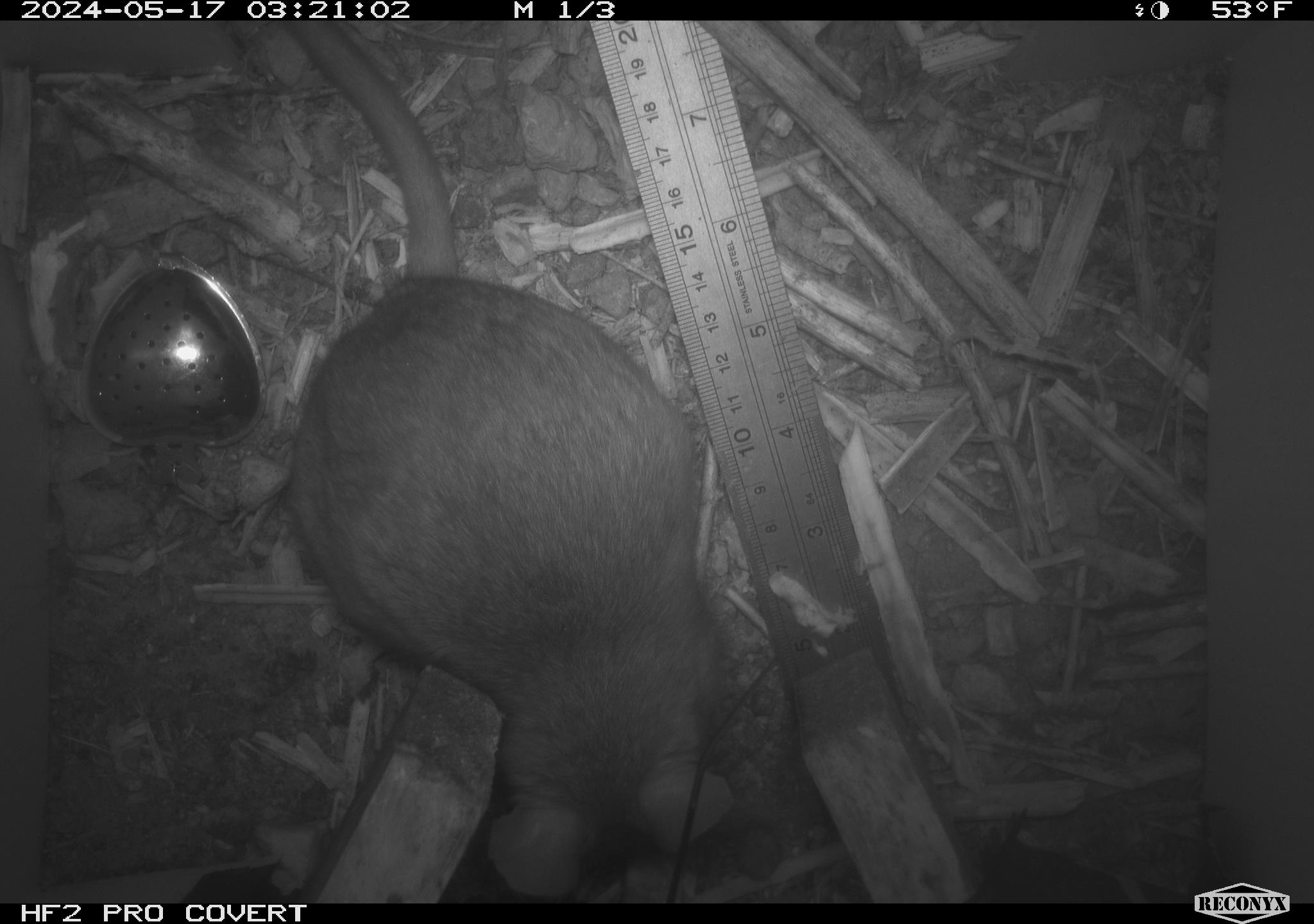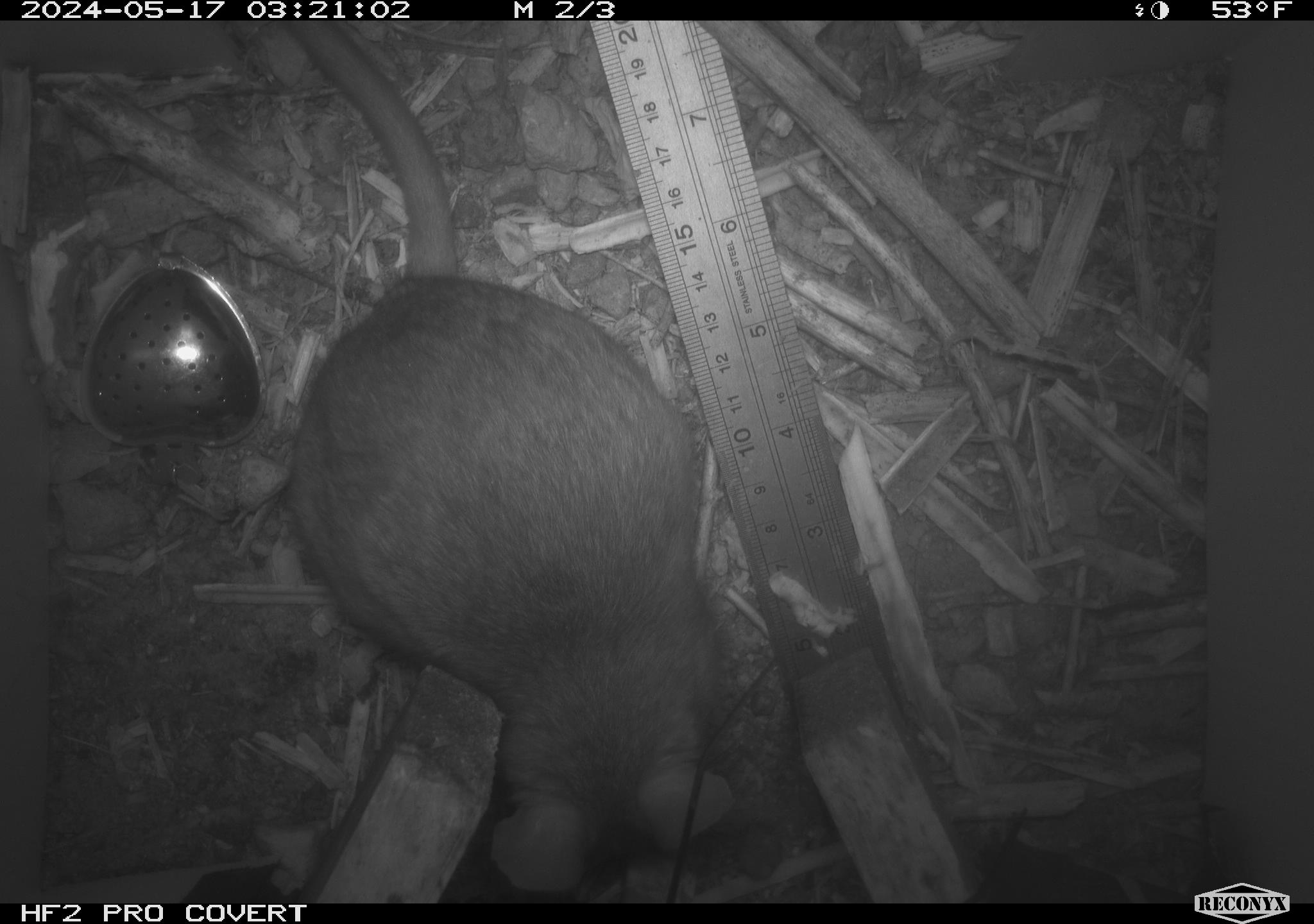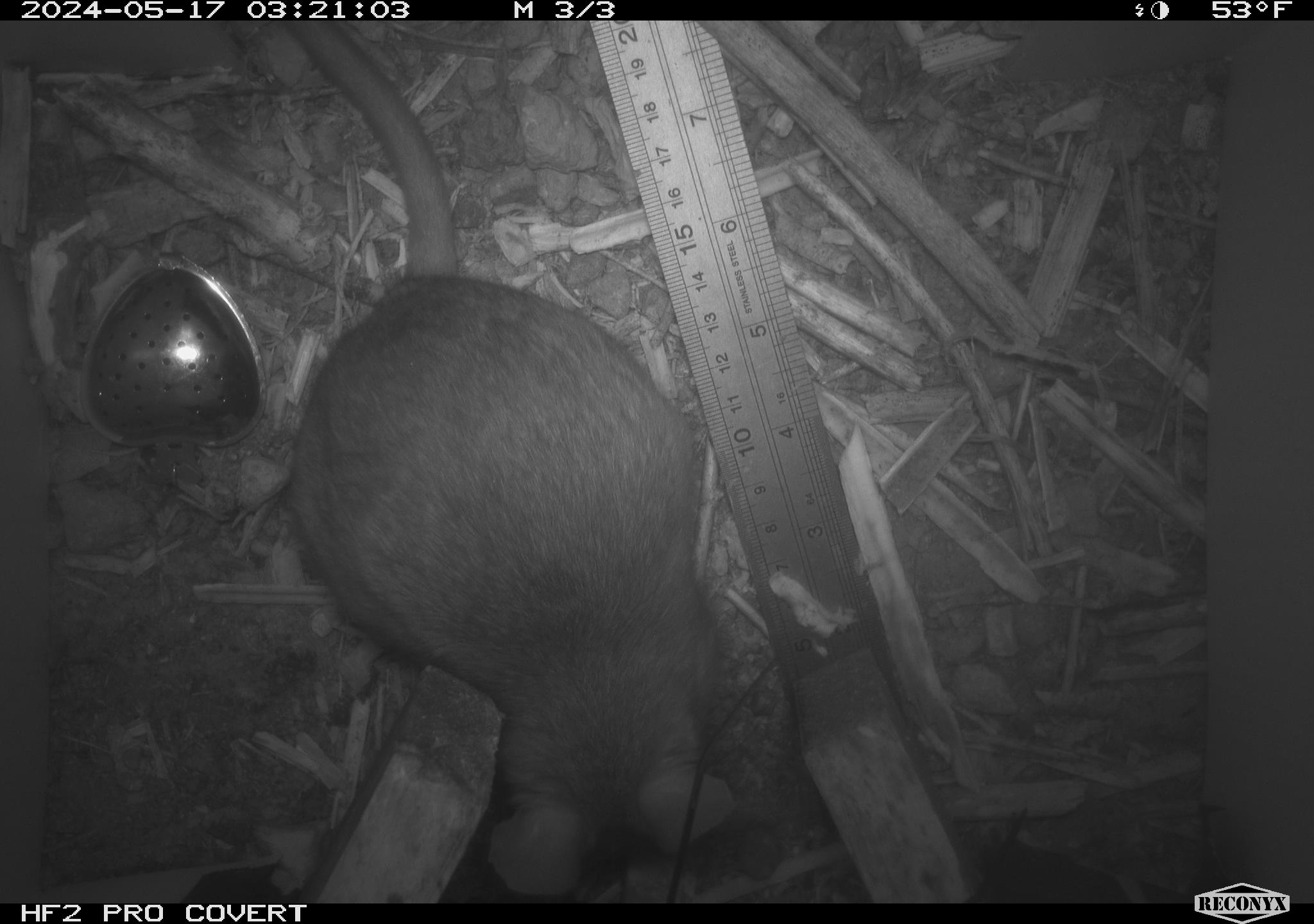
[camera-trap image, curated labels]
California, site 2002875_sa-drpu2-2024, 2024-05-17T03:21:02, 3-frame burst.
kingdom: Animalia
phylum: Chordata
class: Mammalia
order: Rodentia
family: Cricetidae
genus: Neotoma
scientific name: Neotoma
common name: pack rat or woodrat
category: neotoma species